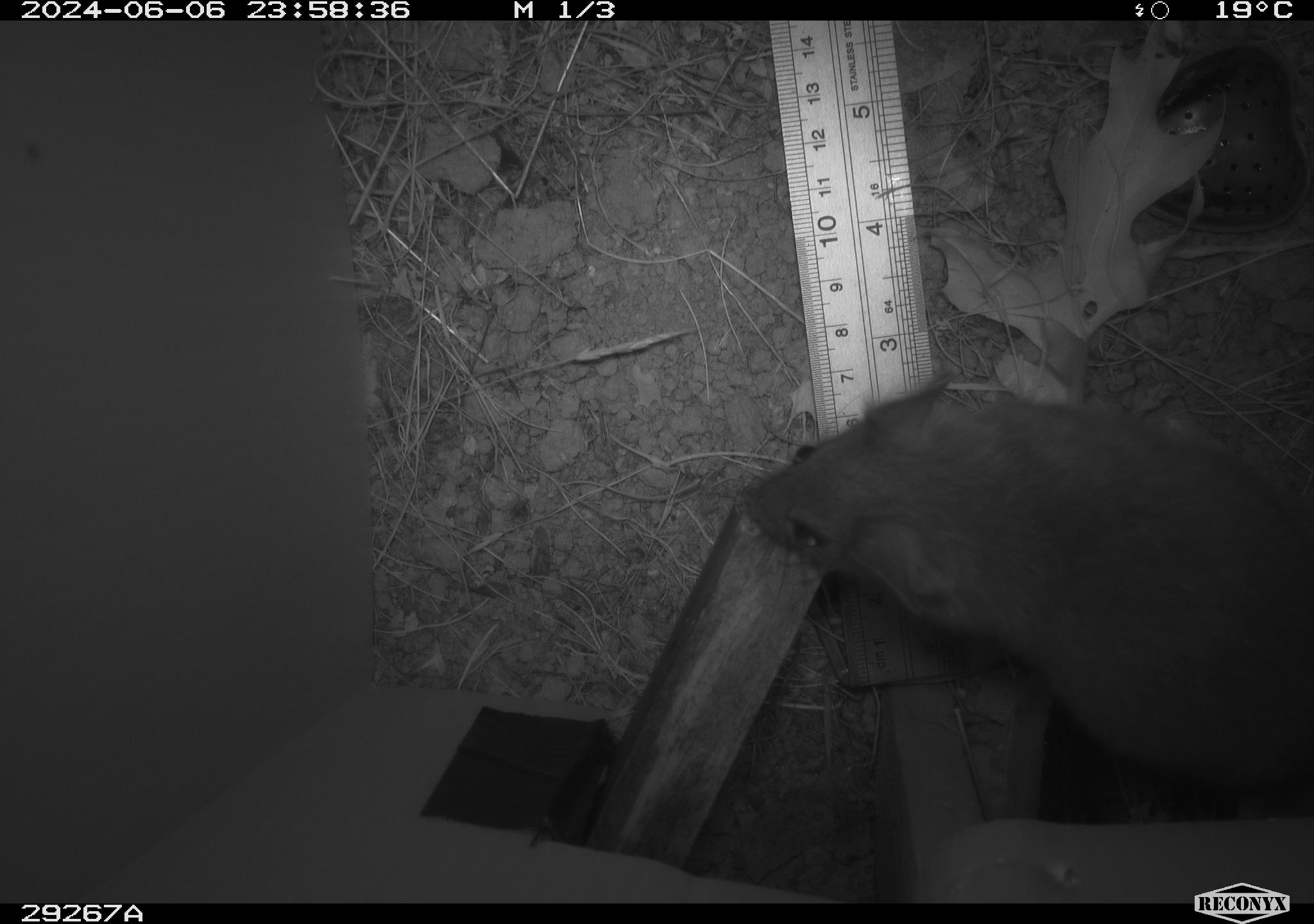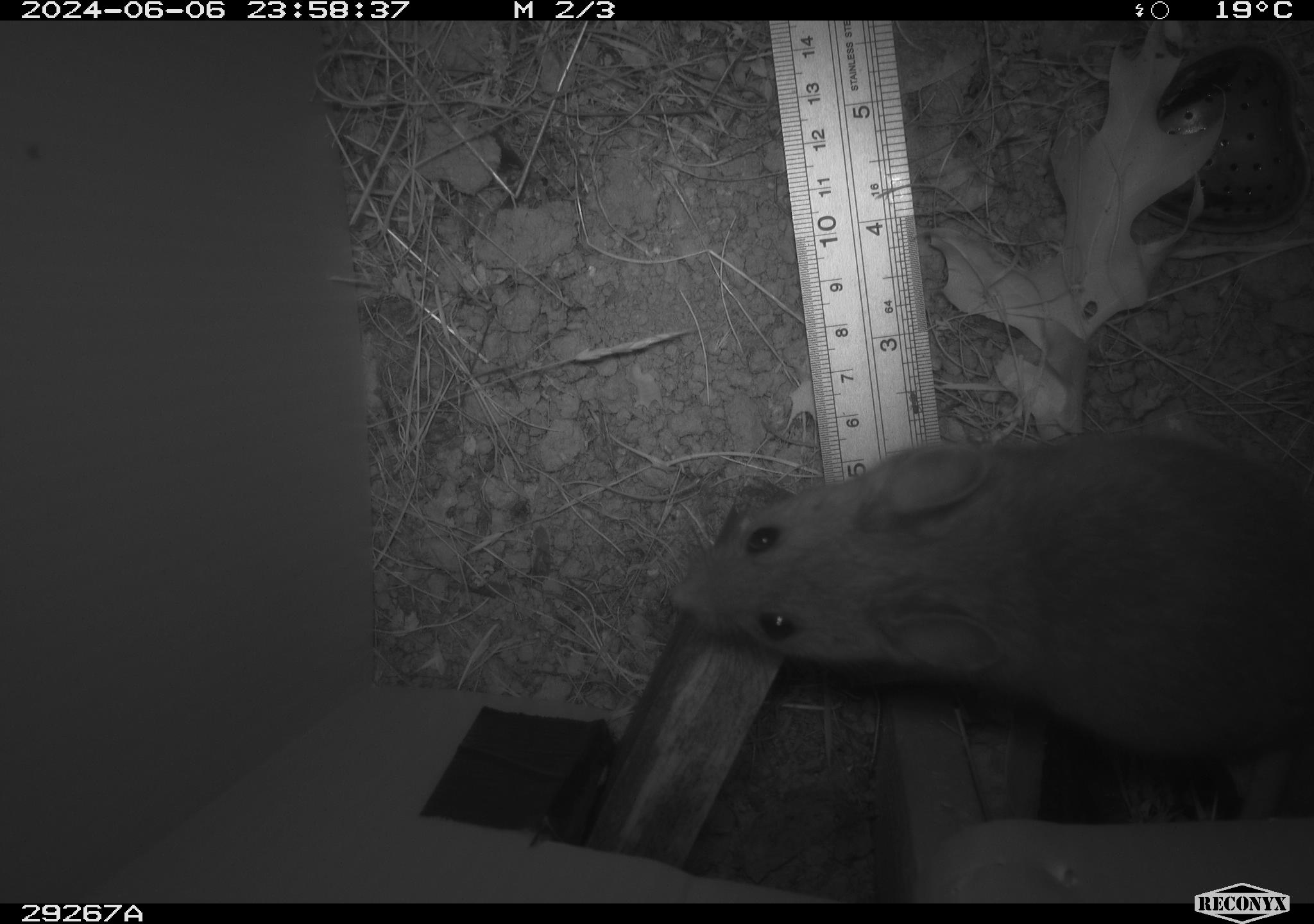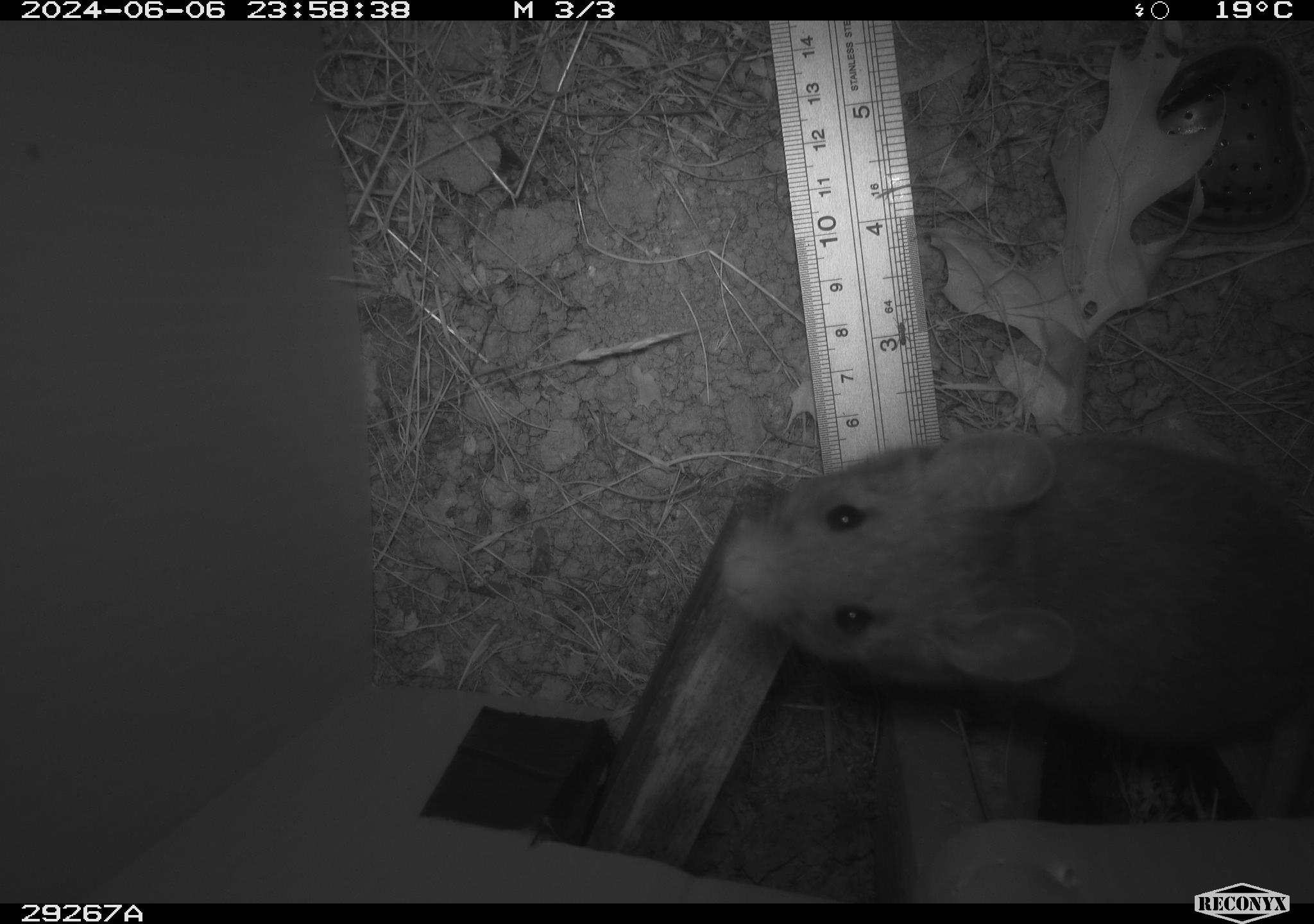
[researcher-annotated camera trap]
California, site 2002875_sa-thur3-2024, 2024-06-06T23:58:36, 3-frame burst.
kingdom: Animalia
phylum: Chordata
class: Mammalia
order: Rodentia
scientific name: Rodentia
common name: rodent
Rodent (Rodentia).